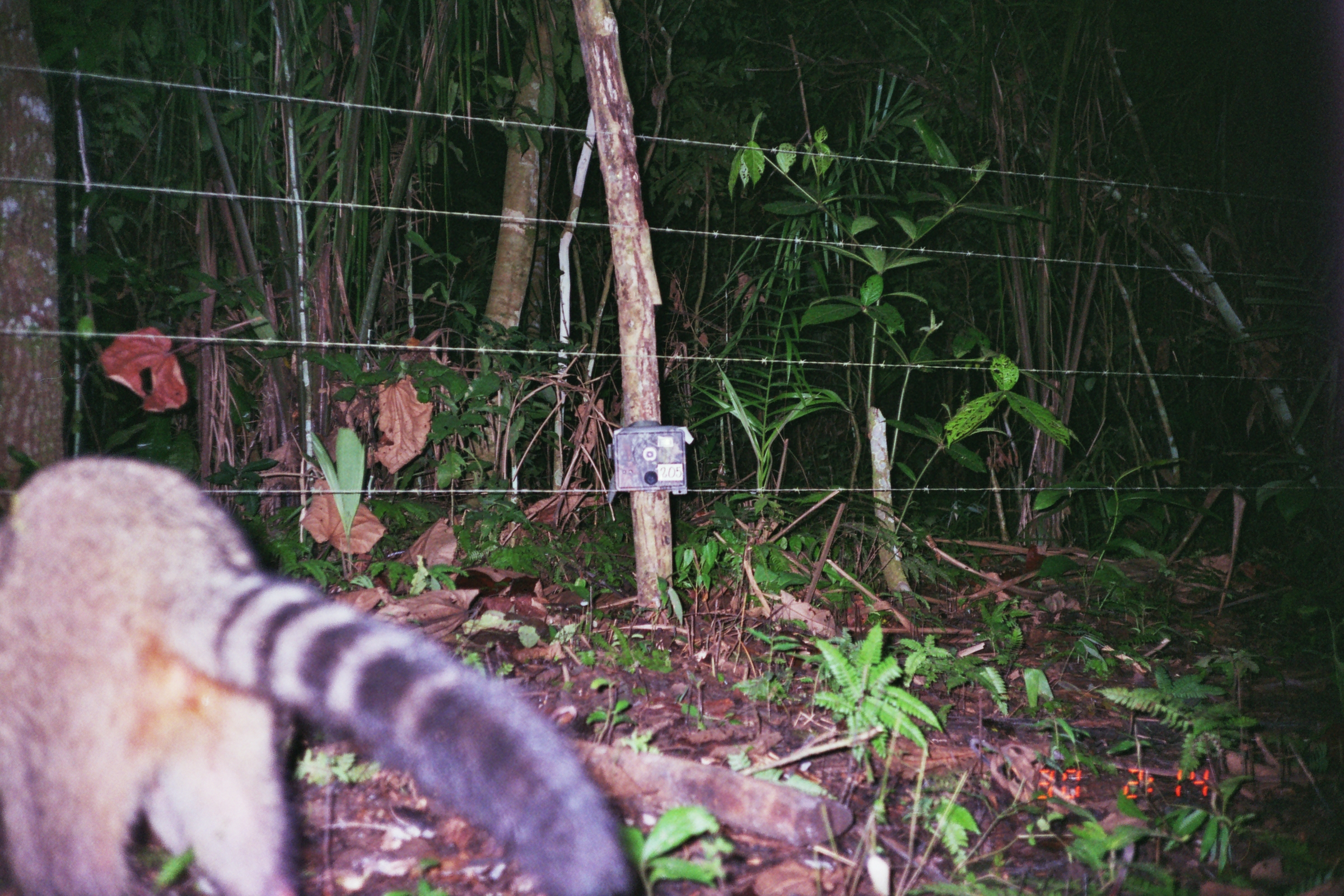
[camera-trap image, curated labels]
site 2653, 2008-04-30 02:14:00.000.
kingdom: Animalia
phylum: Chordata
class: Mammalia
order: Carnivora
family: Procyonidae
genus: Procyon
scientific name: Procyon cancrivorus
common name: crab-eating raccoon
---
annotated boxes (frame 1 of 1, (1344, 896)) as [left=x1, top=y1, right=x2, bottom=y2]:
procyon cancrivorus: [left=3, top=457, right=641, bottom=896]